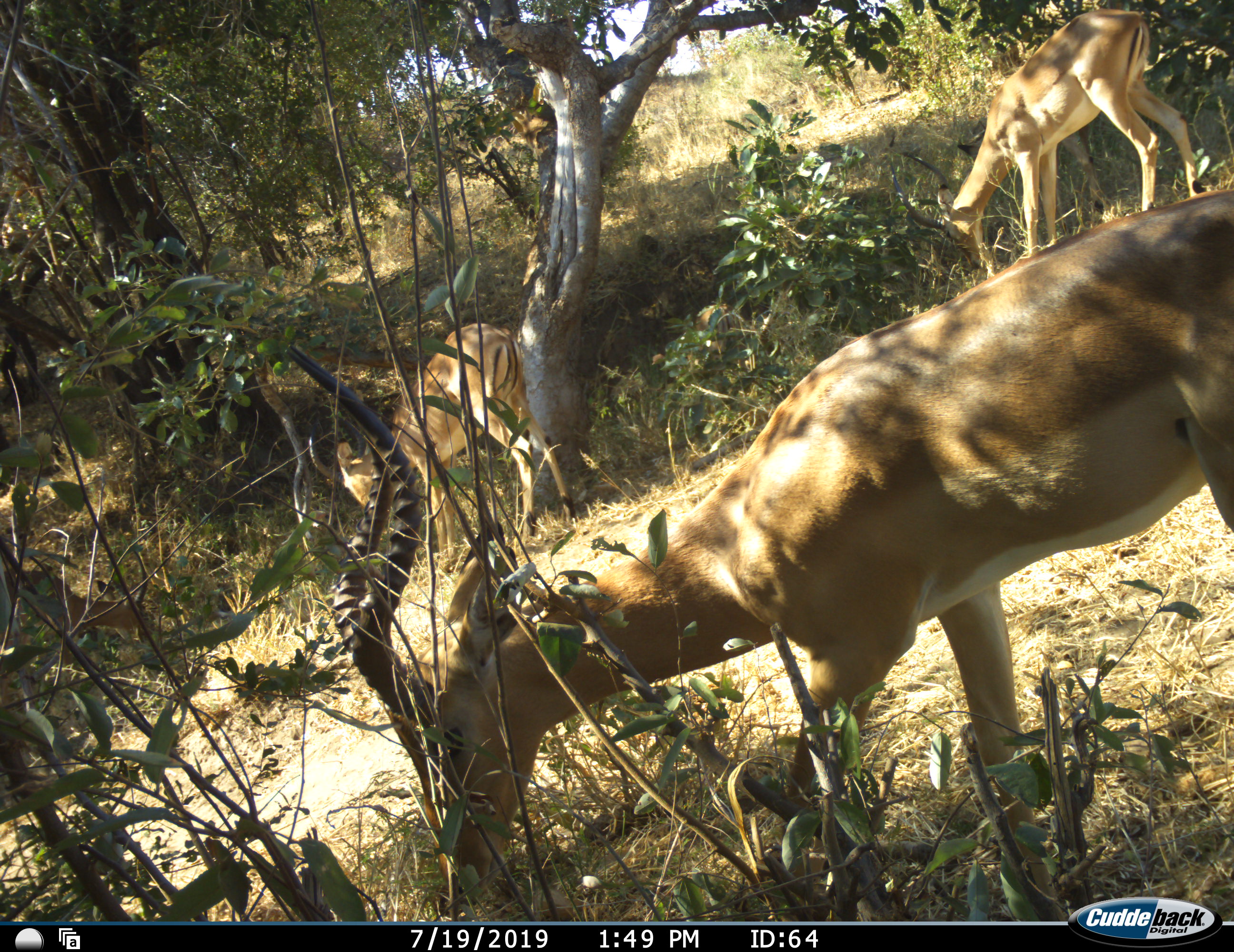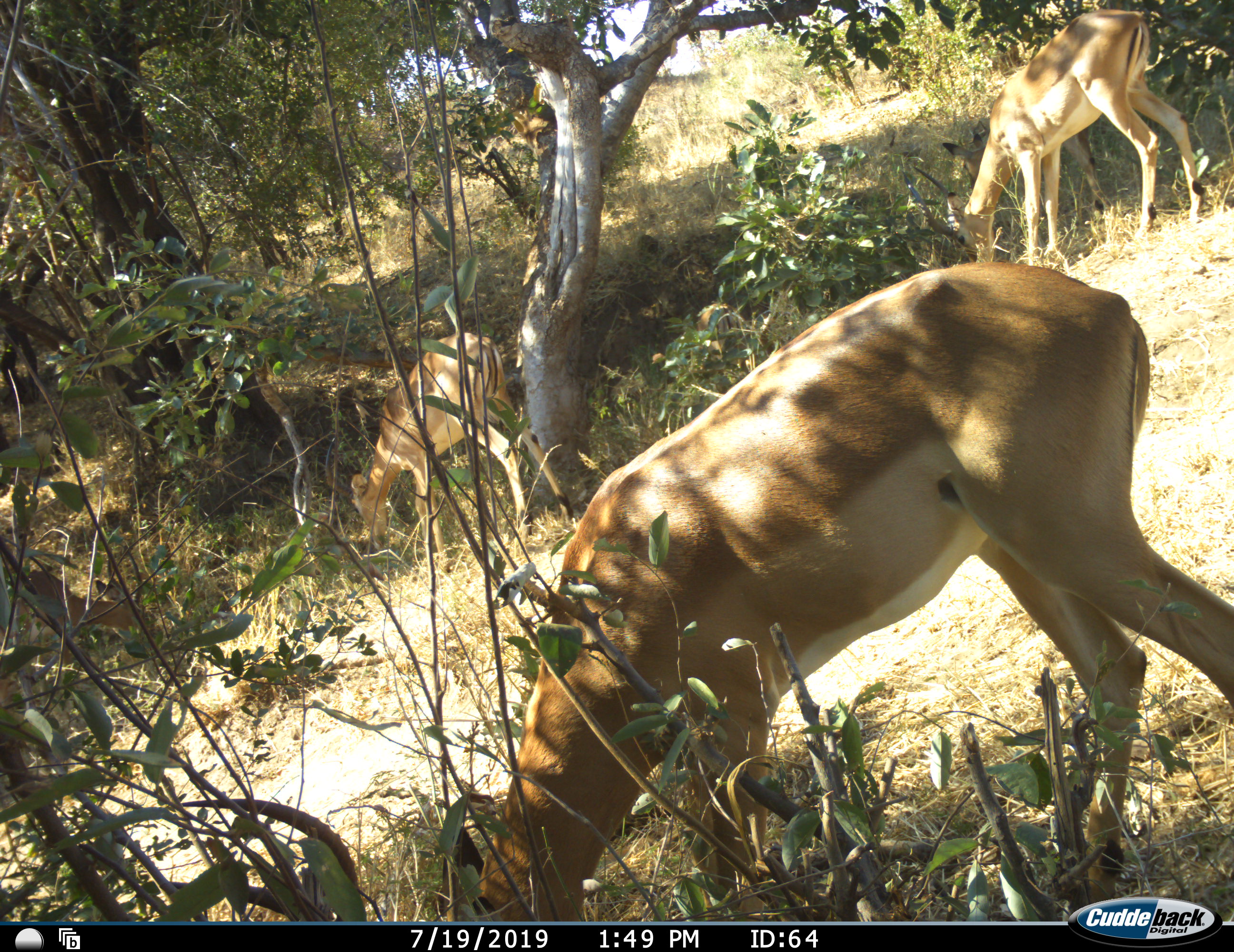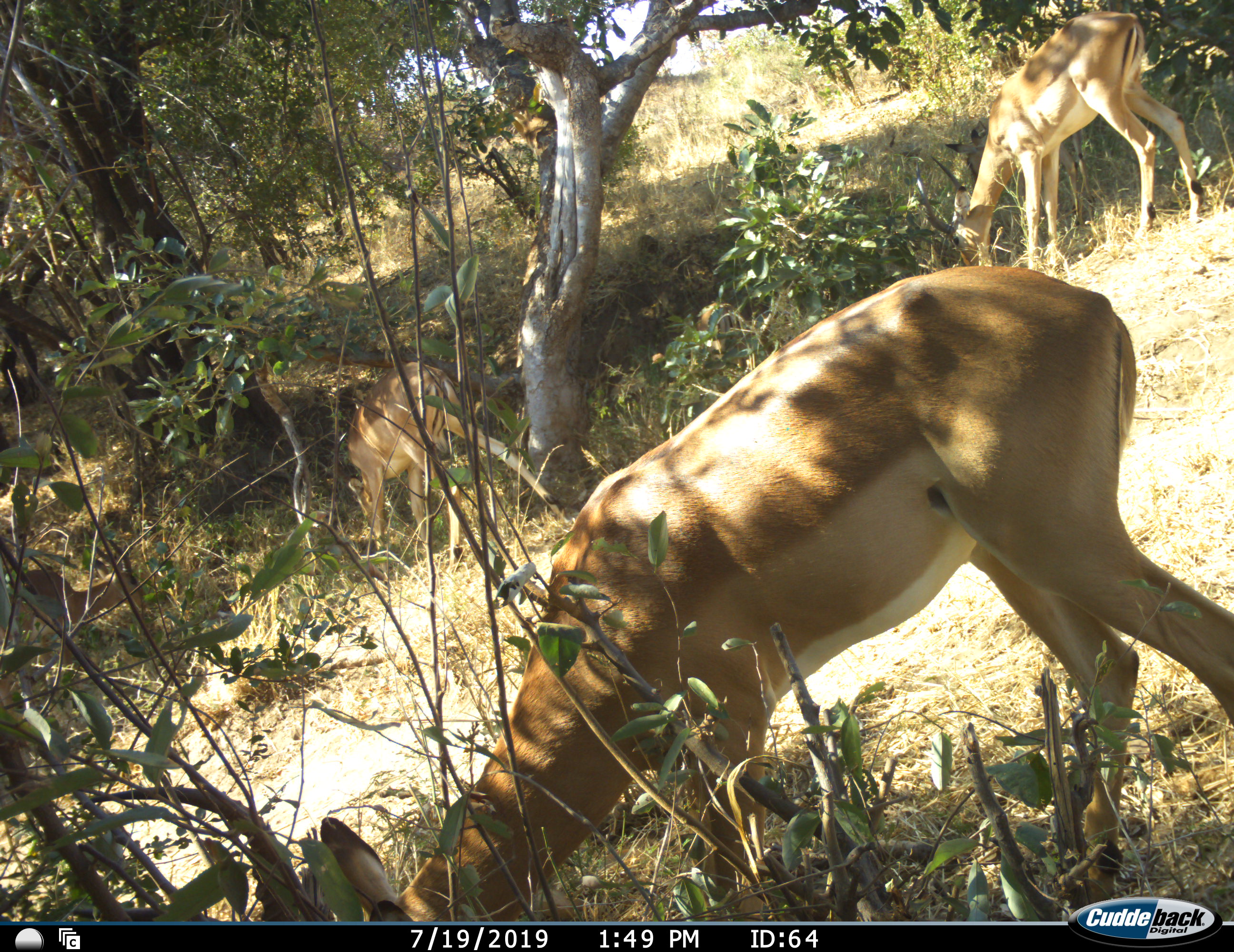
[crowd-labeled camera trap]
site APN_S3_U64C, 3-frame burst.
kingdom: Animalia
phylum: Chordata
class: Mammalia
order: Artiodactyla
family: Bovidae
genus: Aepyceros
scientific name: Aepyceros melampus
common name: impala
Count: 3.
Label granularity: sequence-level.